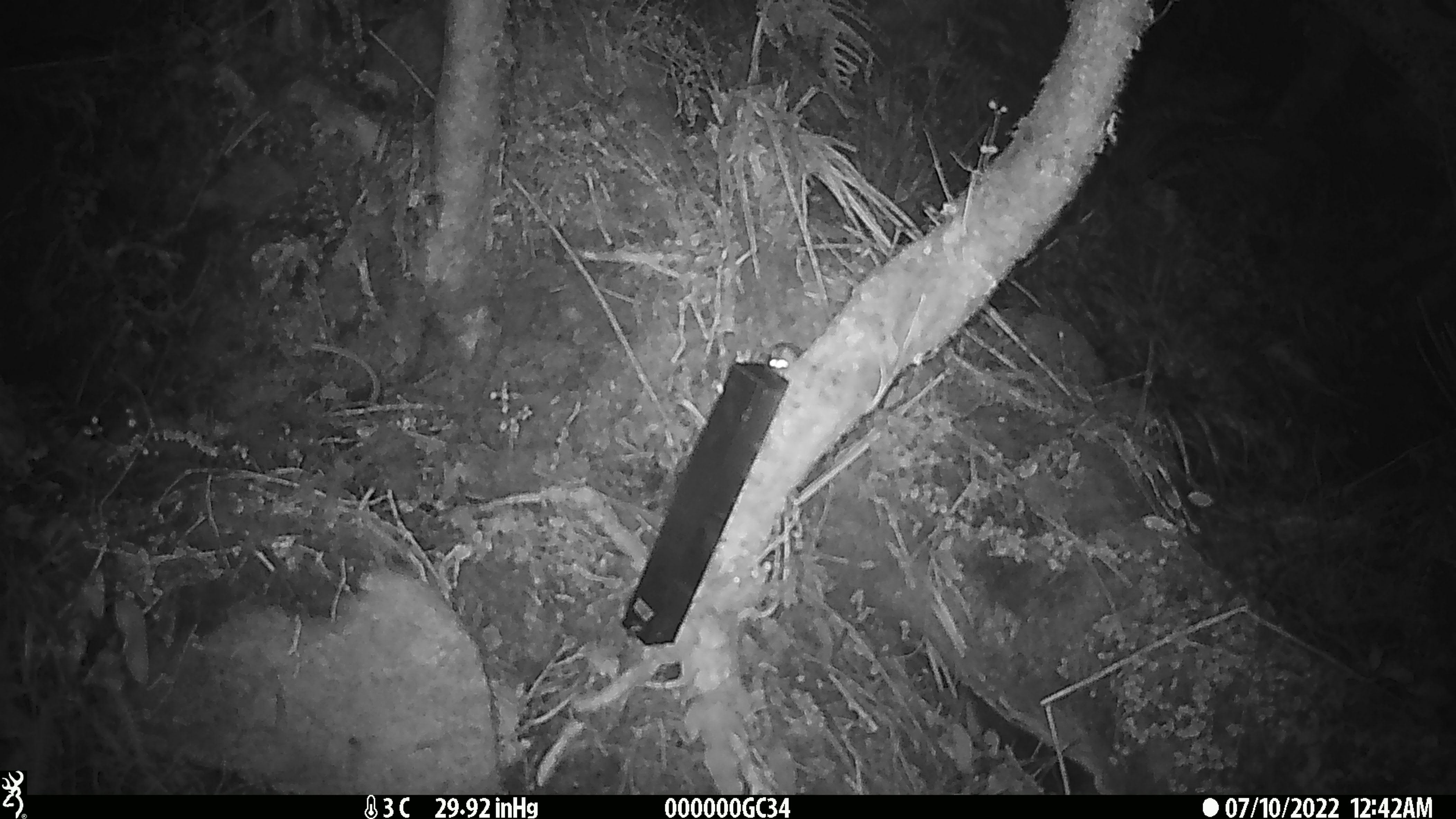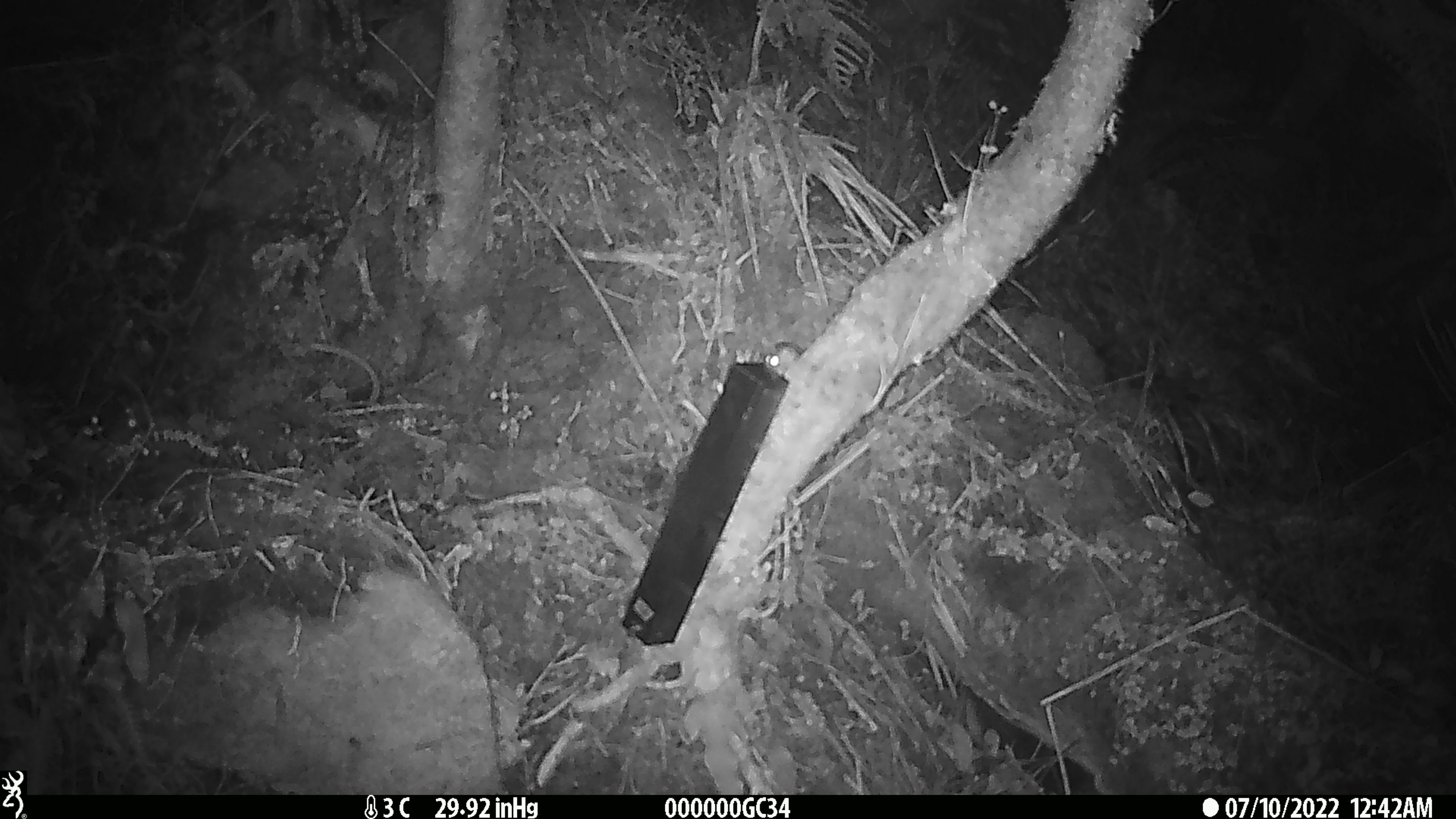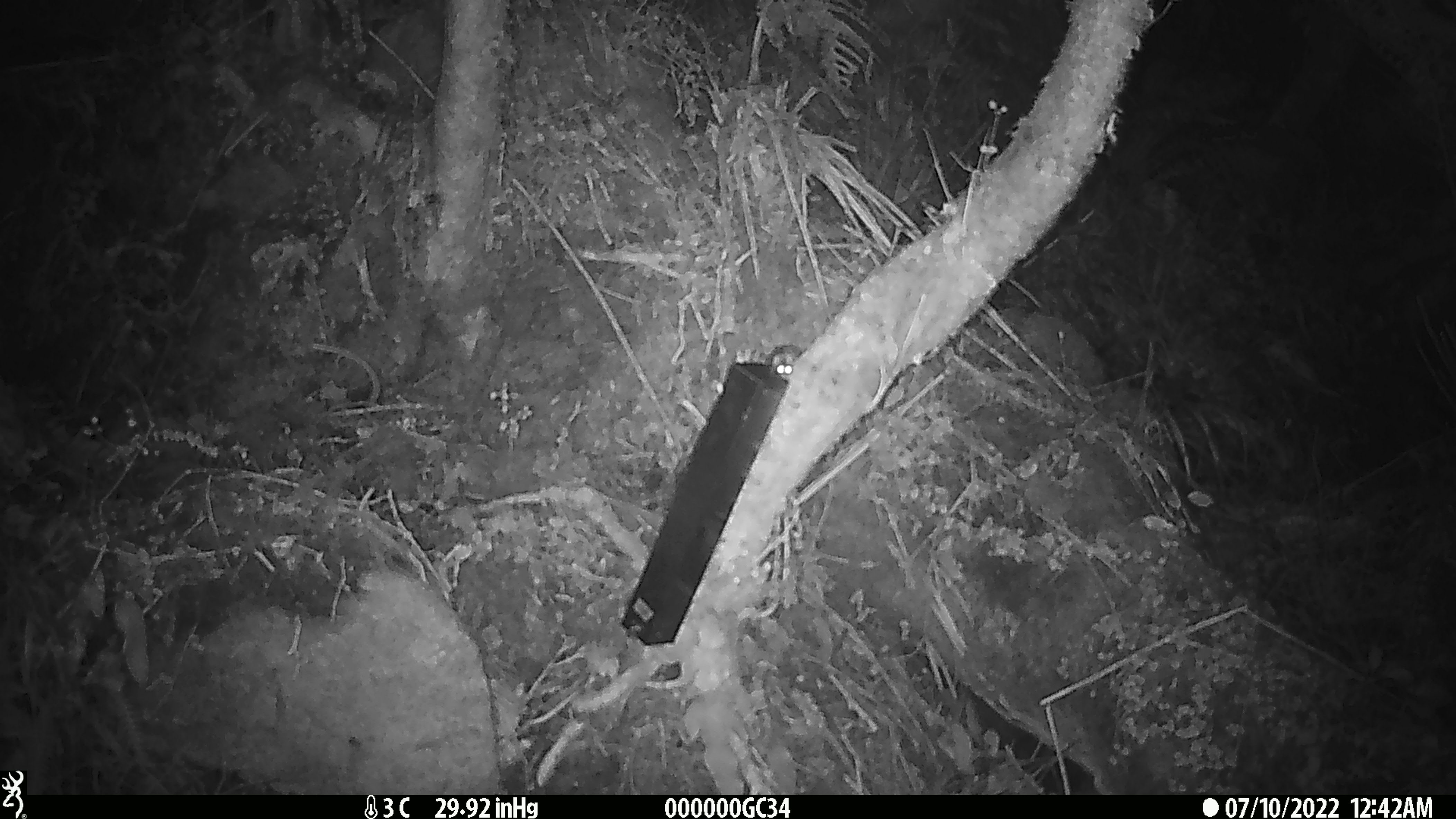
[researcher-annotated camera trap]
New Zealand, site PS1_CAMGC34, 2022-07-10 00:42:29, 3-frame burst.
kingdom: Animalia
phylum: Chordata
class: Mammalia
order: Rodentia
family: Muridae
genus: Mus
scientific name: Mus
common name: mouse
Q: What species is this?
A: Mouse (Mus).